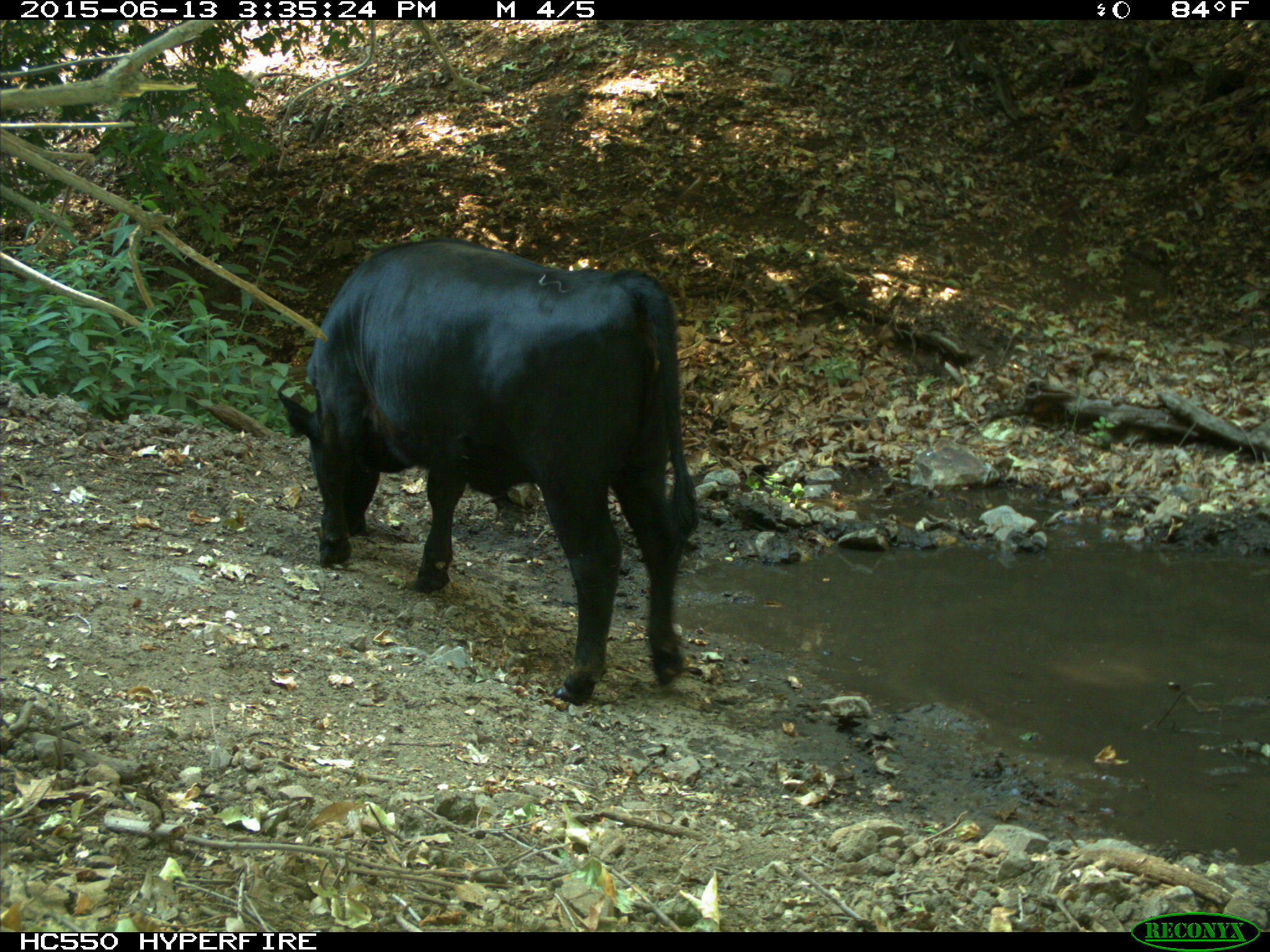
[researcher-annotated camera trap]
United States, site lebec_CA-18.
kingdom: Animalia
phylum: Chordata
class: Mammalia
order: Artiodactyla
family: Bovidae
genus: Bos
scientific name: Bos taurus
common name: domestic cow